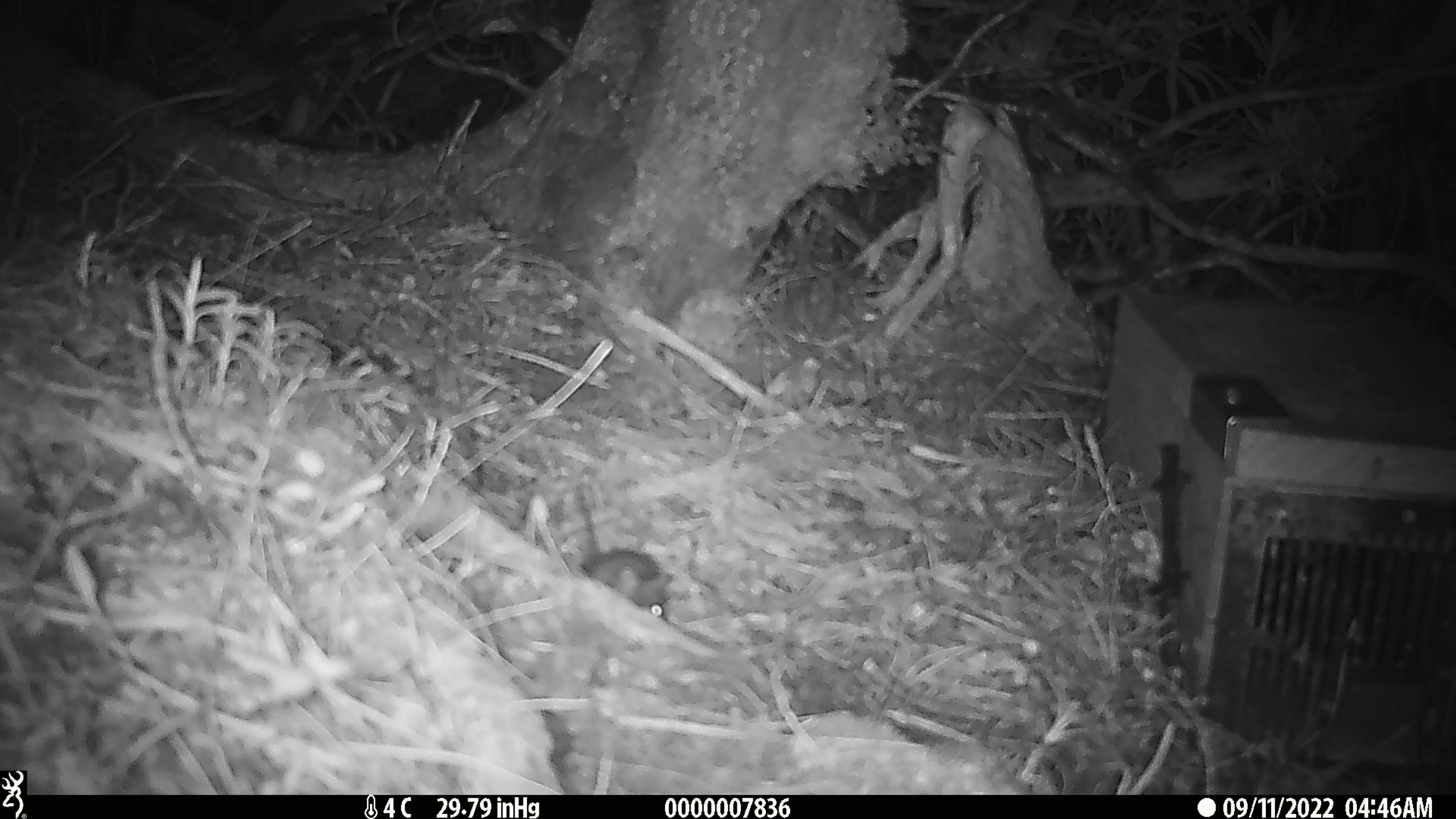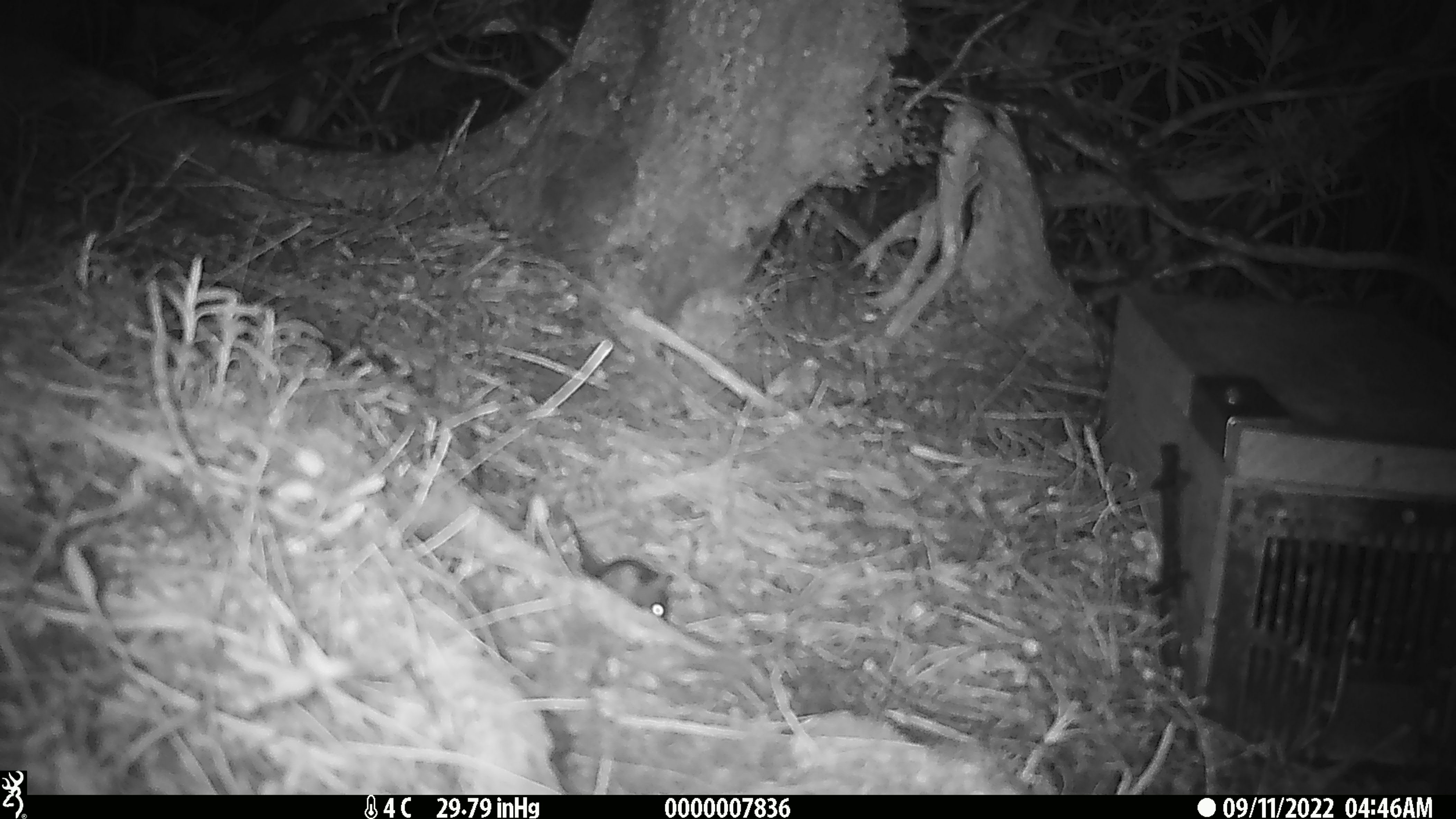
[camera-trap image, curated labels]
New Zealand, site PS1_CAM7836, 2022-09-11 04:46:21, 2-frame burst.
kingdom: Animalia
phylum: Chordata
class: Mammalia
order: Rodentia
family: Muridae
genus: Mus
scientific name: Mus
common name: mouse